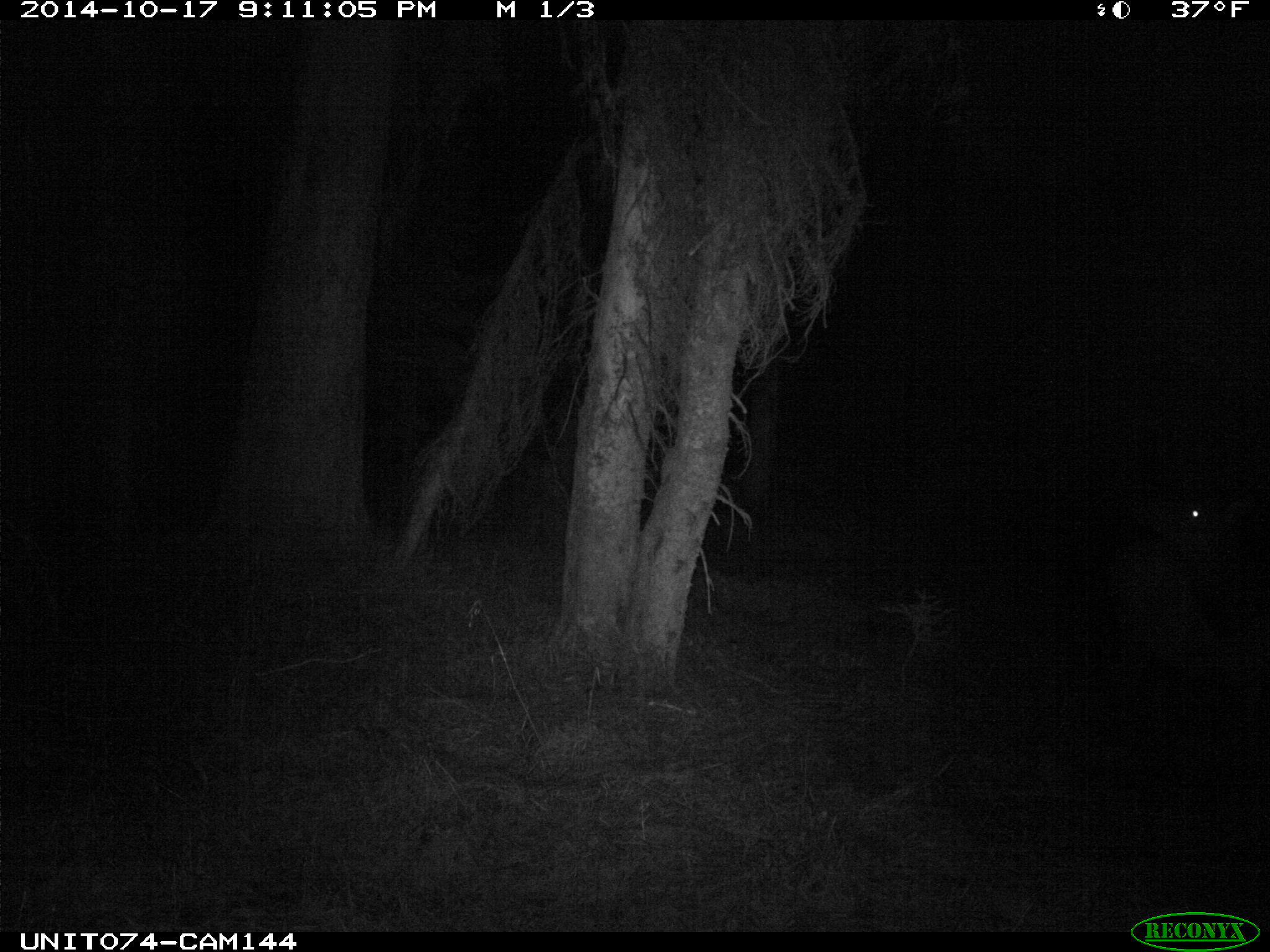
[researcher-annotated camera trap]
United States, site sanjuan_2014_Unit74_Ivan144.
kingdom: Animalia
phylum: Chordata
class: Mammalia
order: Artiodactyla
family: Cervidae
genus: Cervus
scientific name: Cervus elaphus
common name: red deer